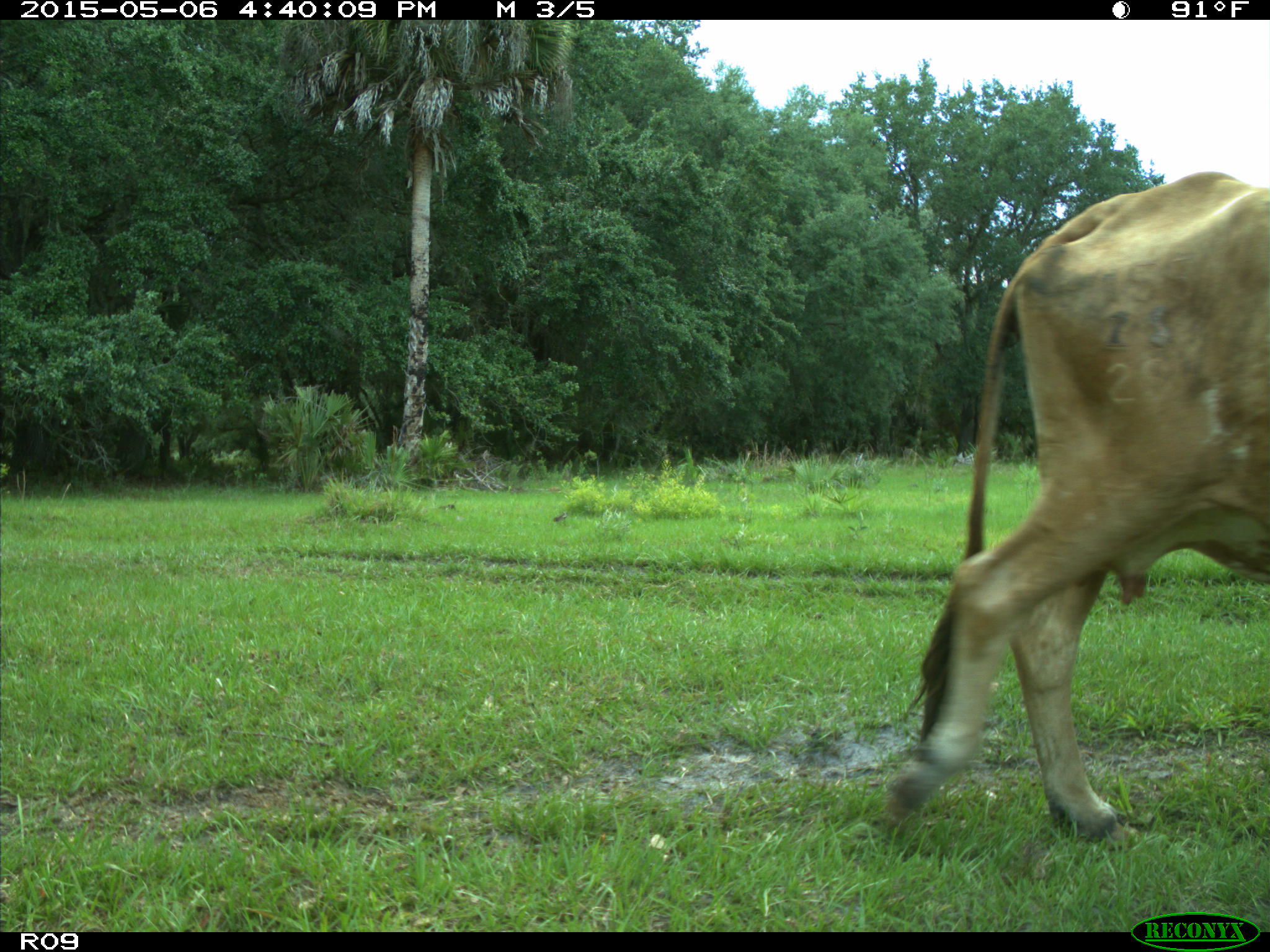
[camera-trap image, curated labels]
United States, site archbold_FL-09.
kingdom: Animalia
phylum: Chordata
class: Mammalia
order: Artiodactyla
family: Bovidae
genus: Bos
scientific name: Bos taurus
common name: domestic cow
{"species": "Bos taurus (domestic cow)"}